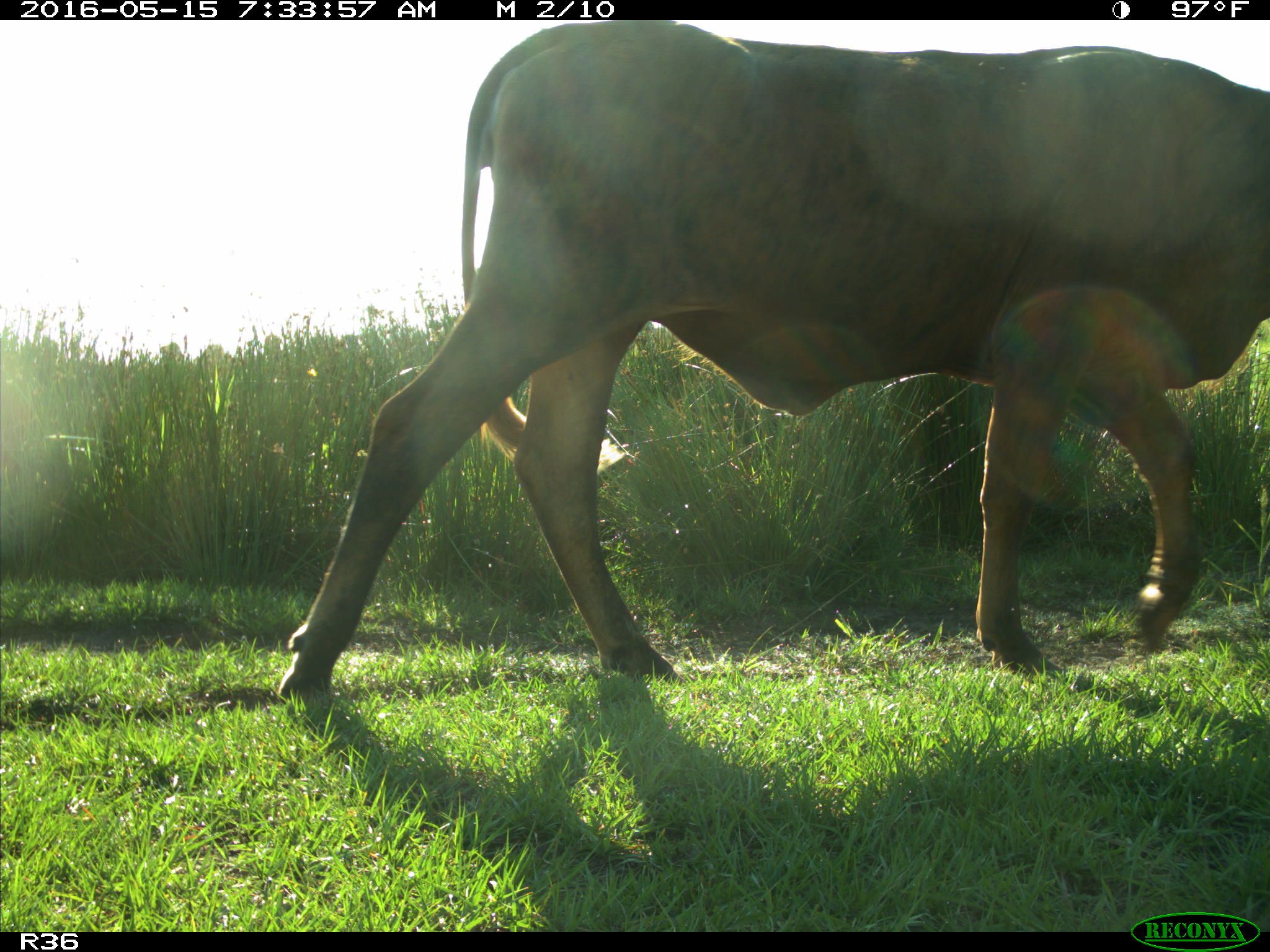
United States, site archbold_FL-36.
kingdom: Animalia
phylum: Chordata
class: Mammalia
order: Artiodactyla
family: Bovidae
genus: Bos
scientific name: Bos taurus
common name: domestic cow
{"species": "Bos taurus (domestic cow)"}